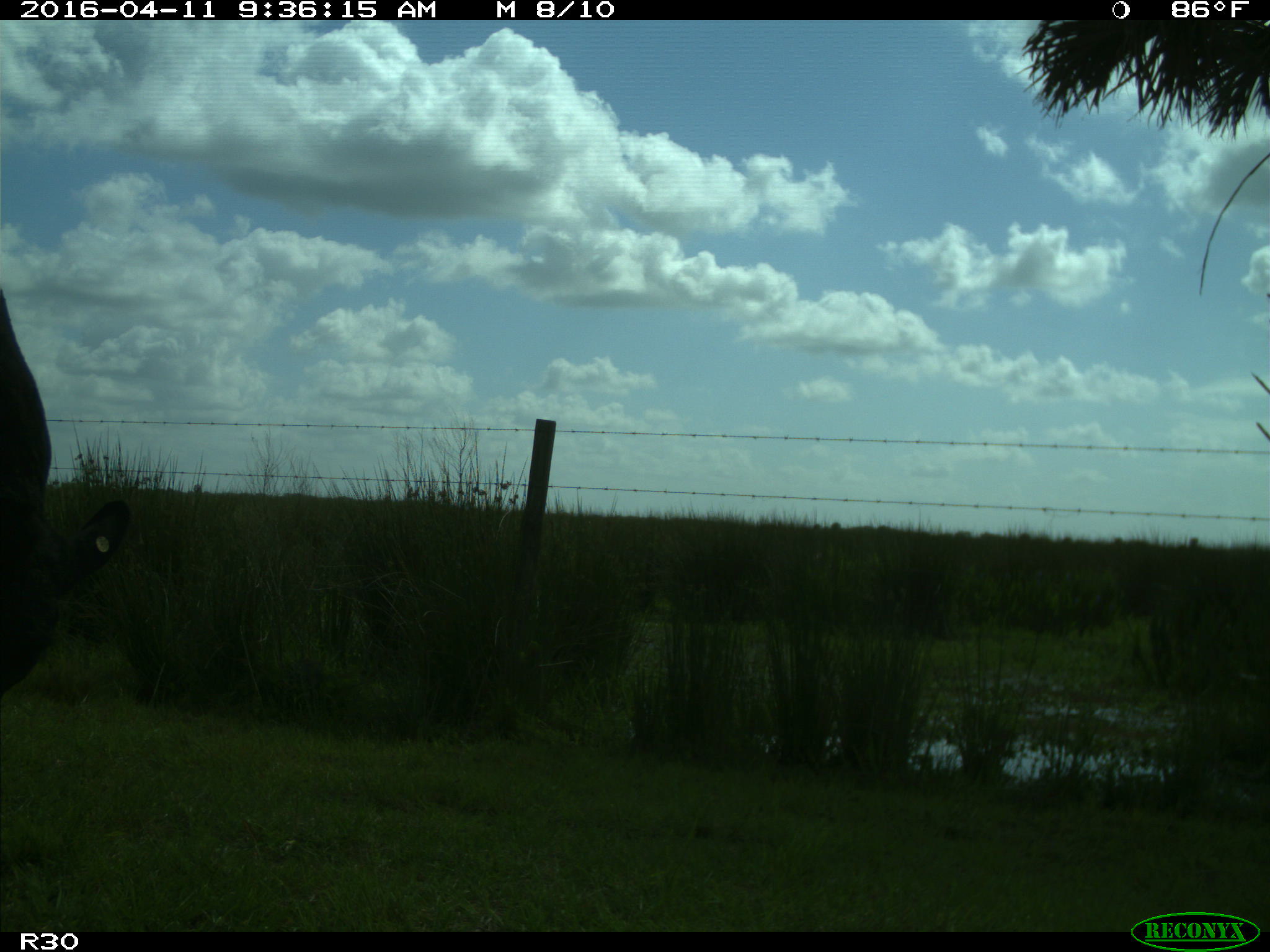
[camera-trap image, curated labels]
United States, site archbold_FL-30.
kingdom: Animalia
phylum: Chordata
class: Mammalia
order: Artiodactyla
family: Bovidae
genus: Bos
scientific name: Bos taurus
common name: domestic cow